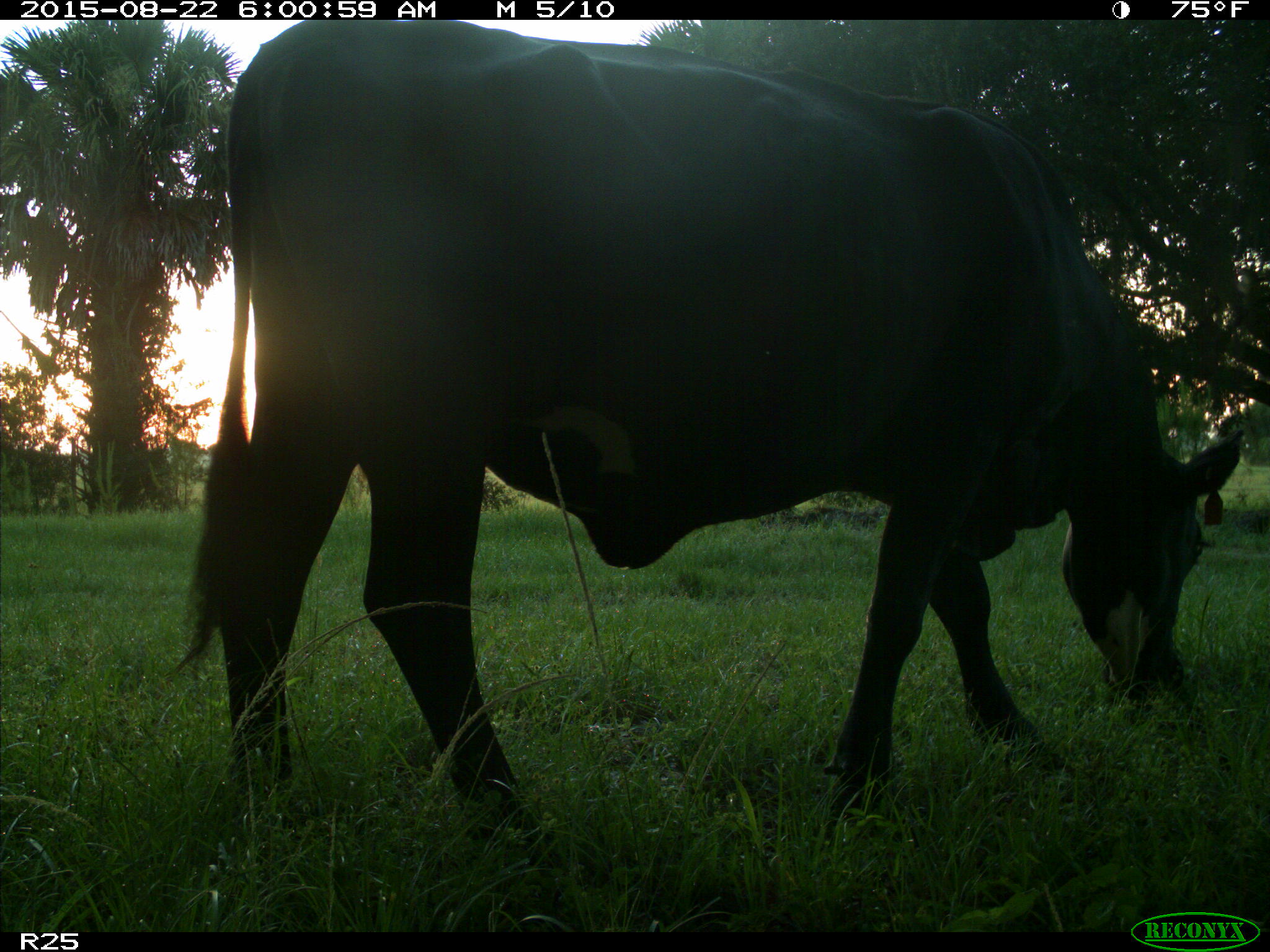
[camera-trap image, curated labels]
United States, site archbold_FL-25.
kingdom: Animalia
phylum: Chordata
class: Mammalia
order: Artiodactyla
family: Bovidae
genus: Bos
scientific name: Bos taurus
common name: domestic cow